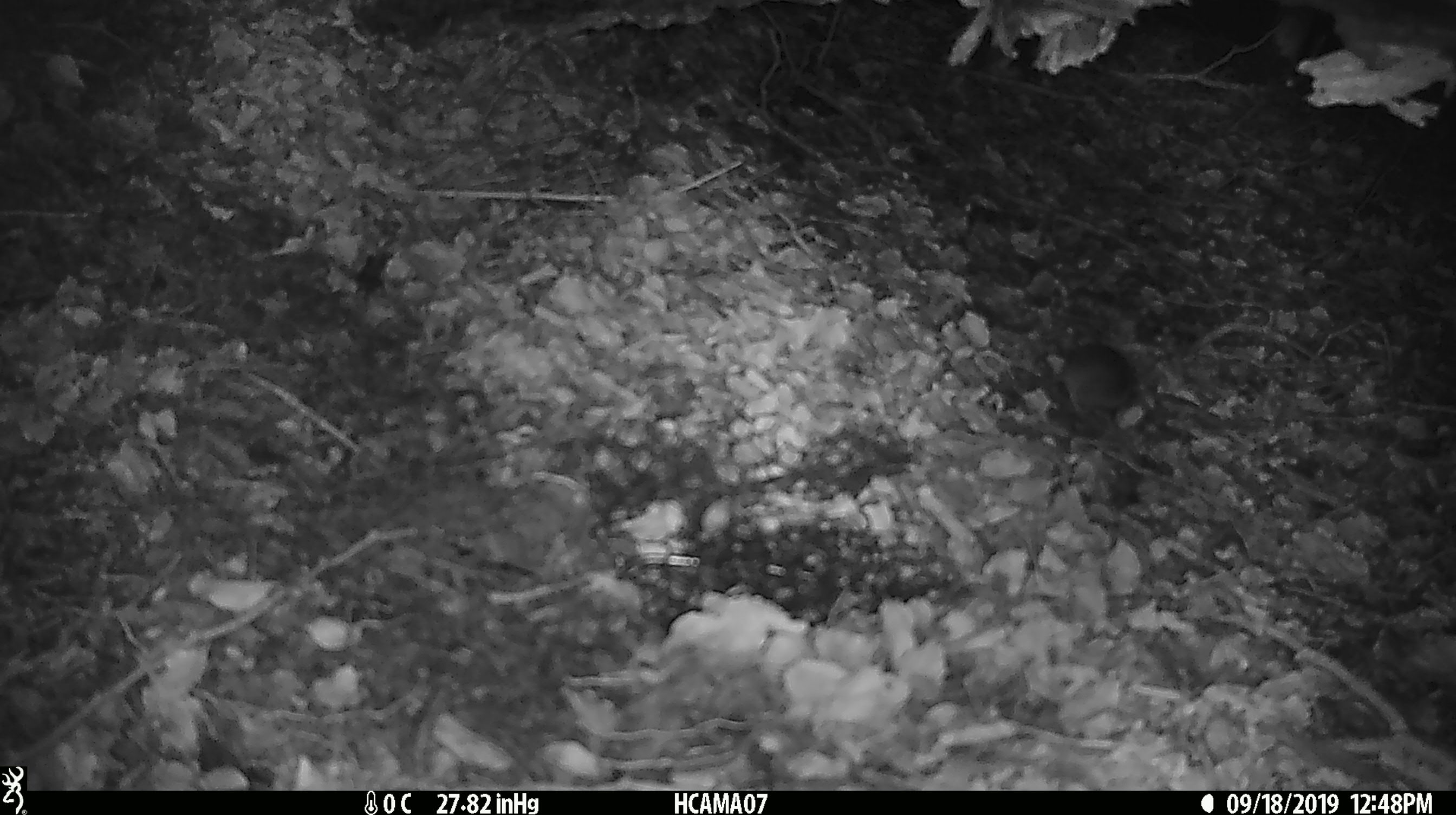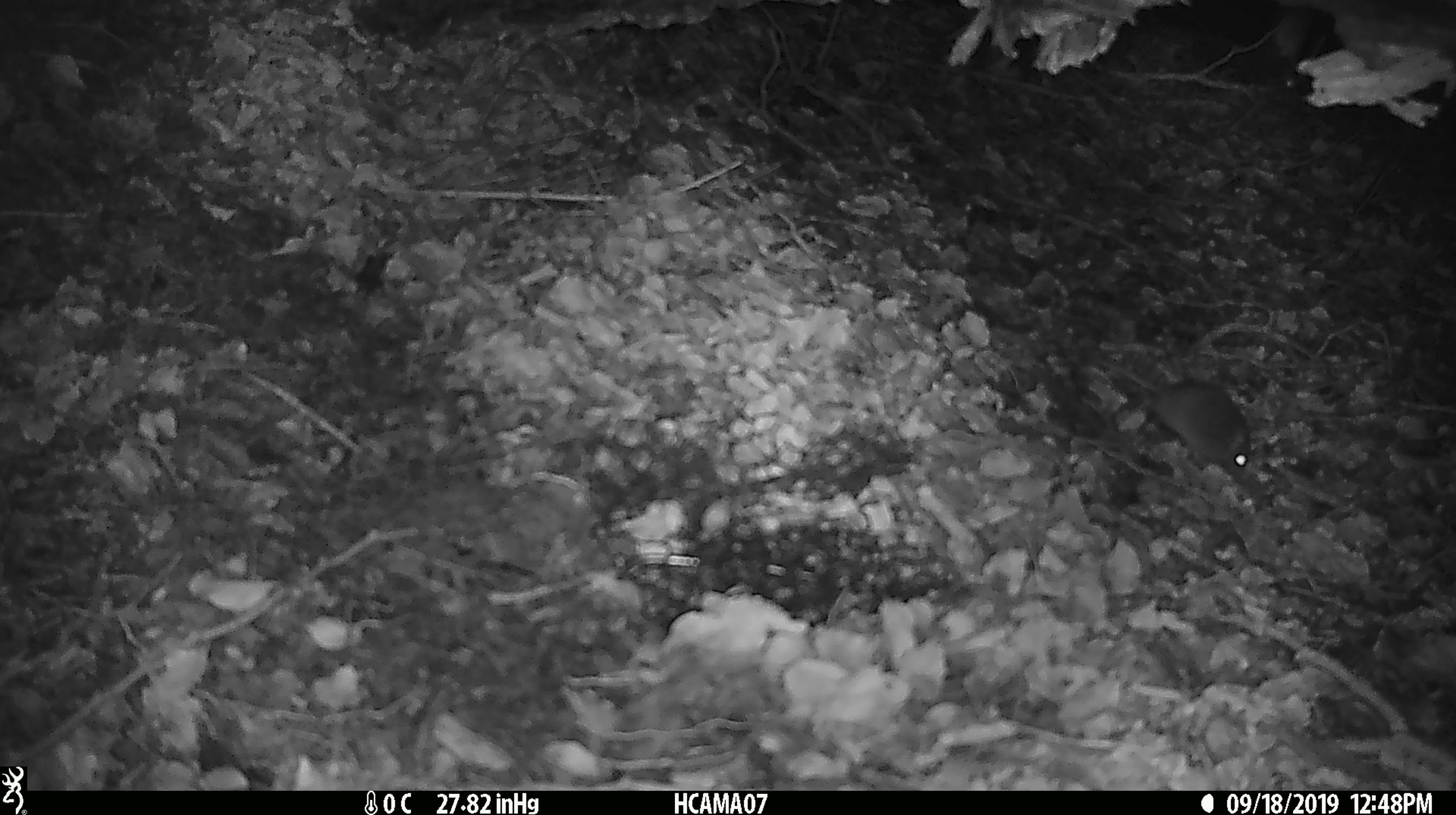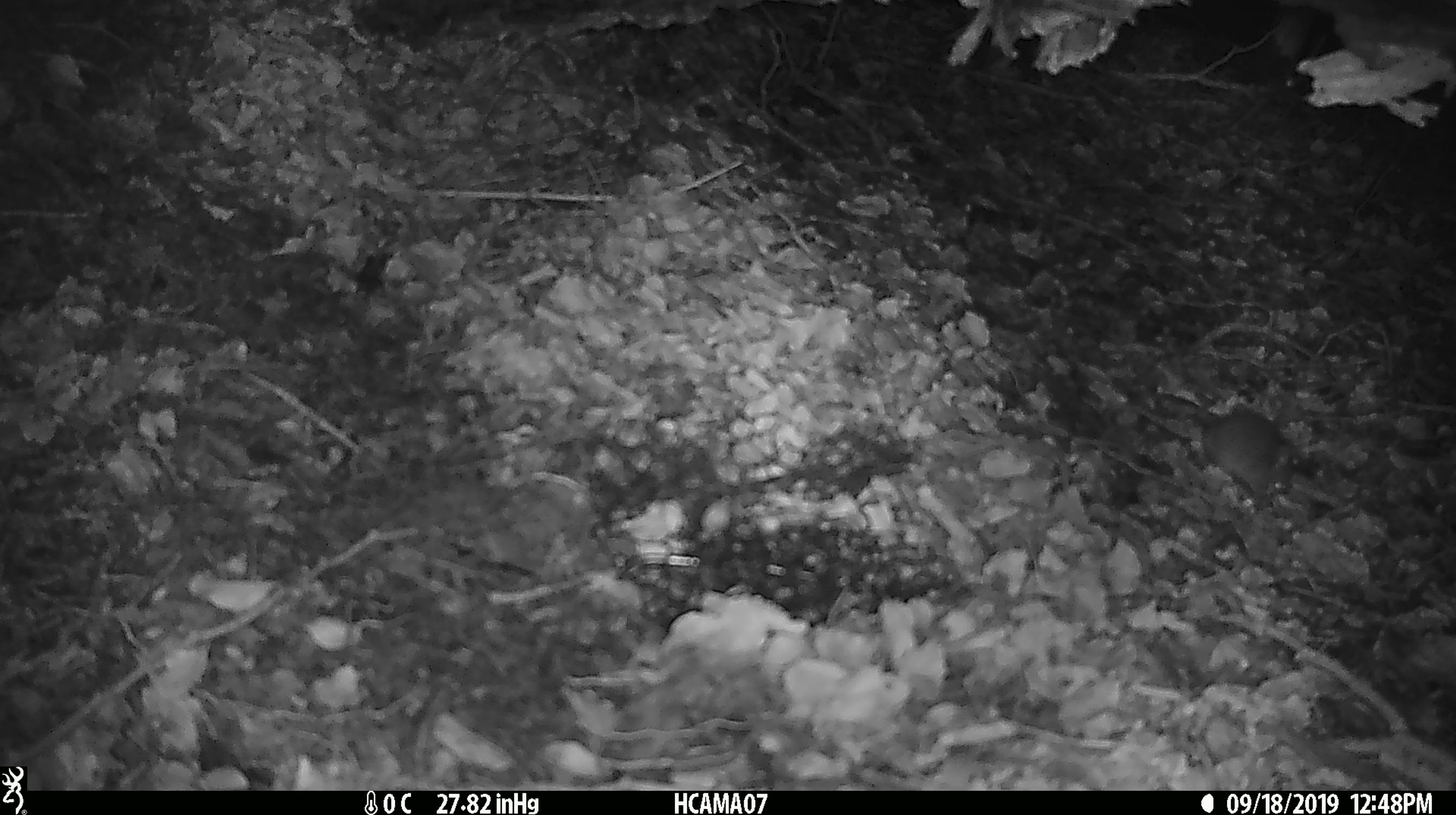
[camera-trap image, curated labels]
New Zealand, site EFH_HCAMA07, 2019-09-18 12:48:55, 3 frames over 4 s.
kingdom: Animalia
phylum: Chordata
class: Mammalia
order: Rodentia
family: Muridae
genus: Mus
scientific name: Mus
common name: mouse